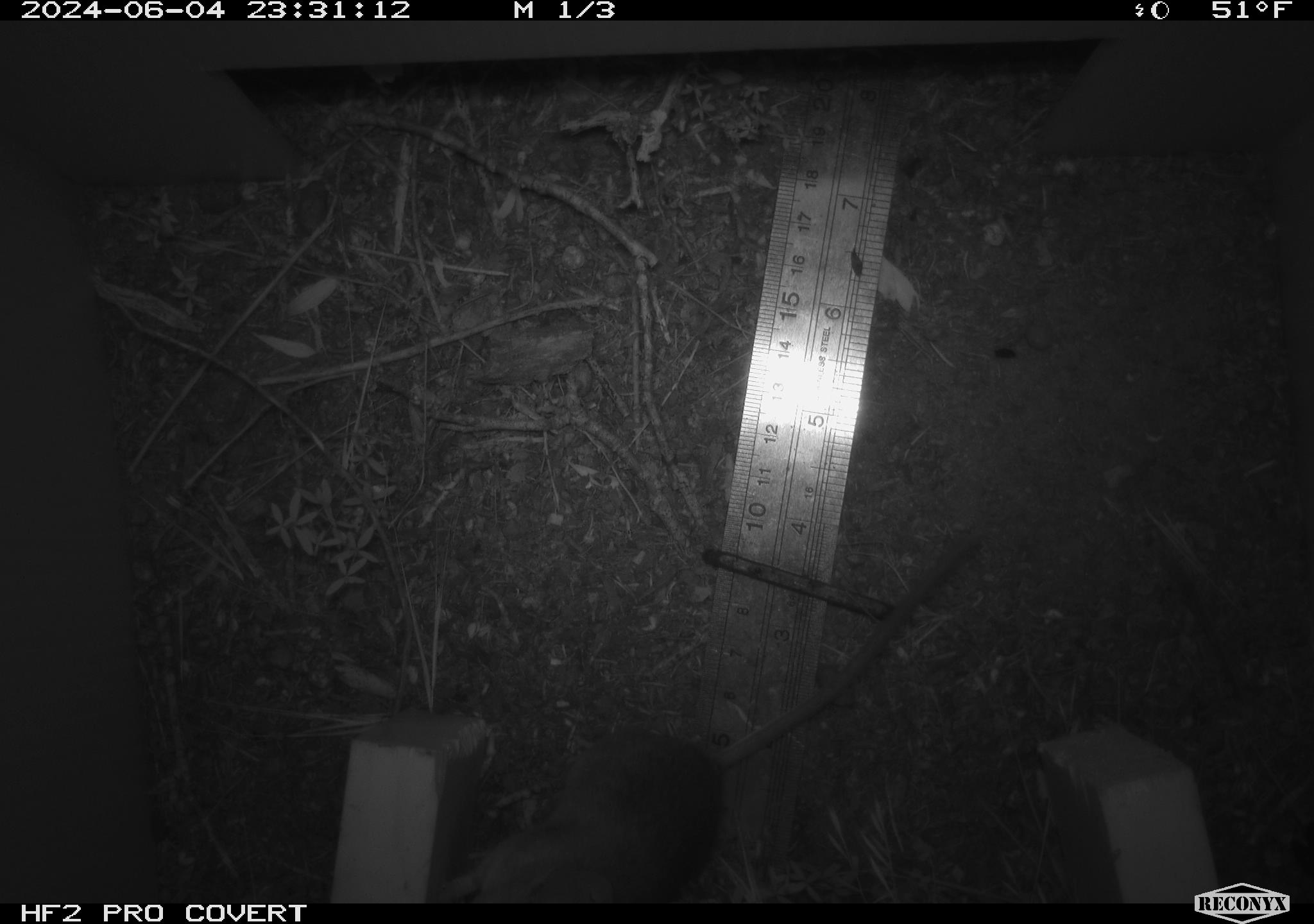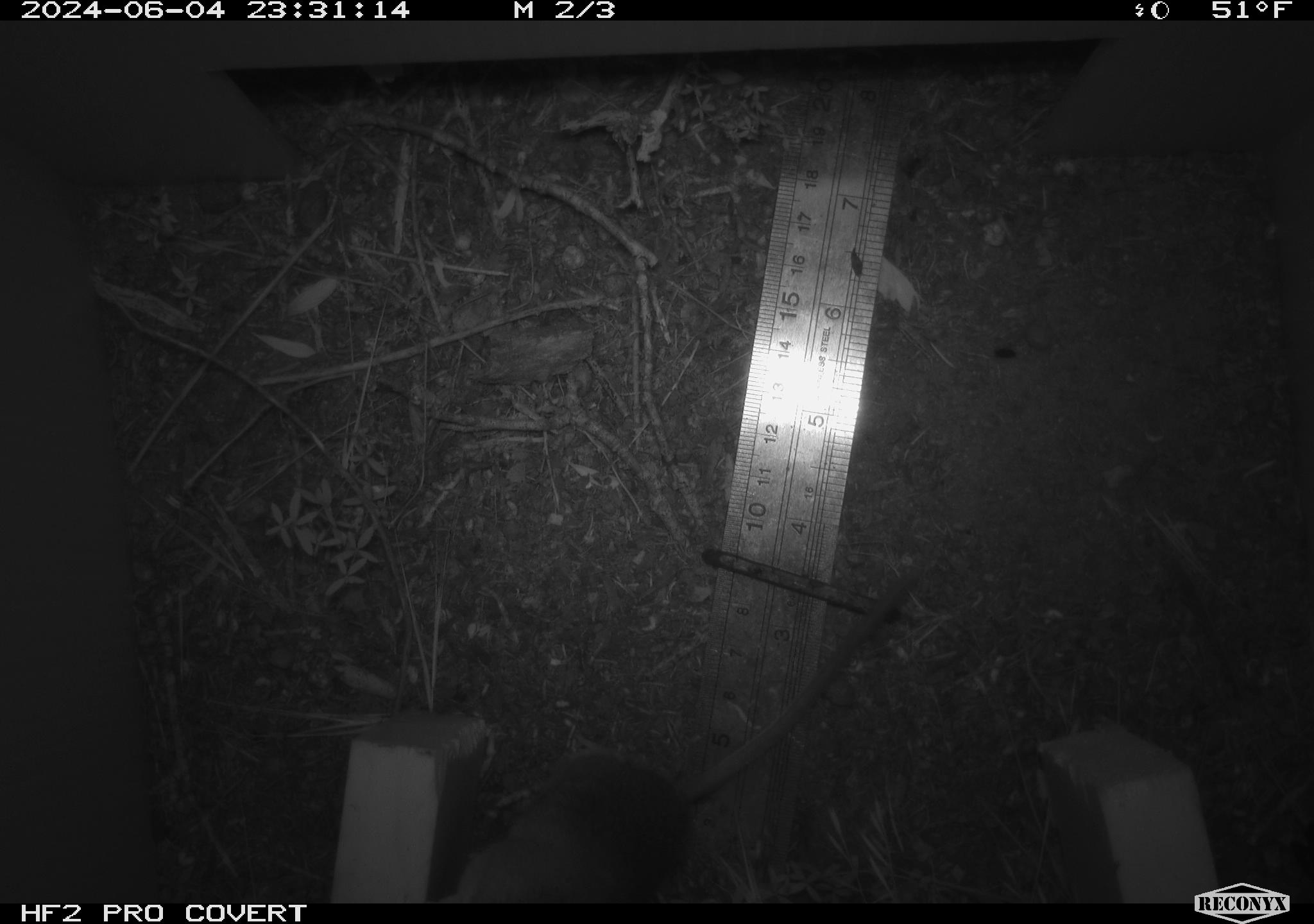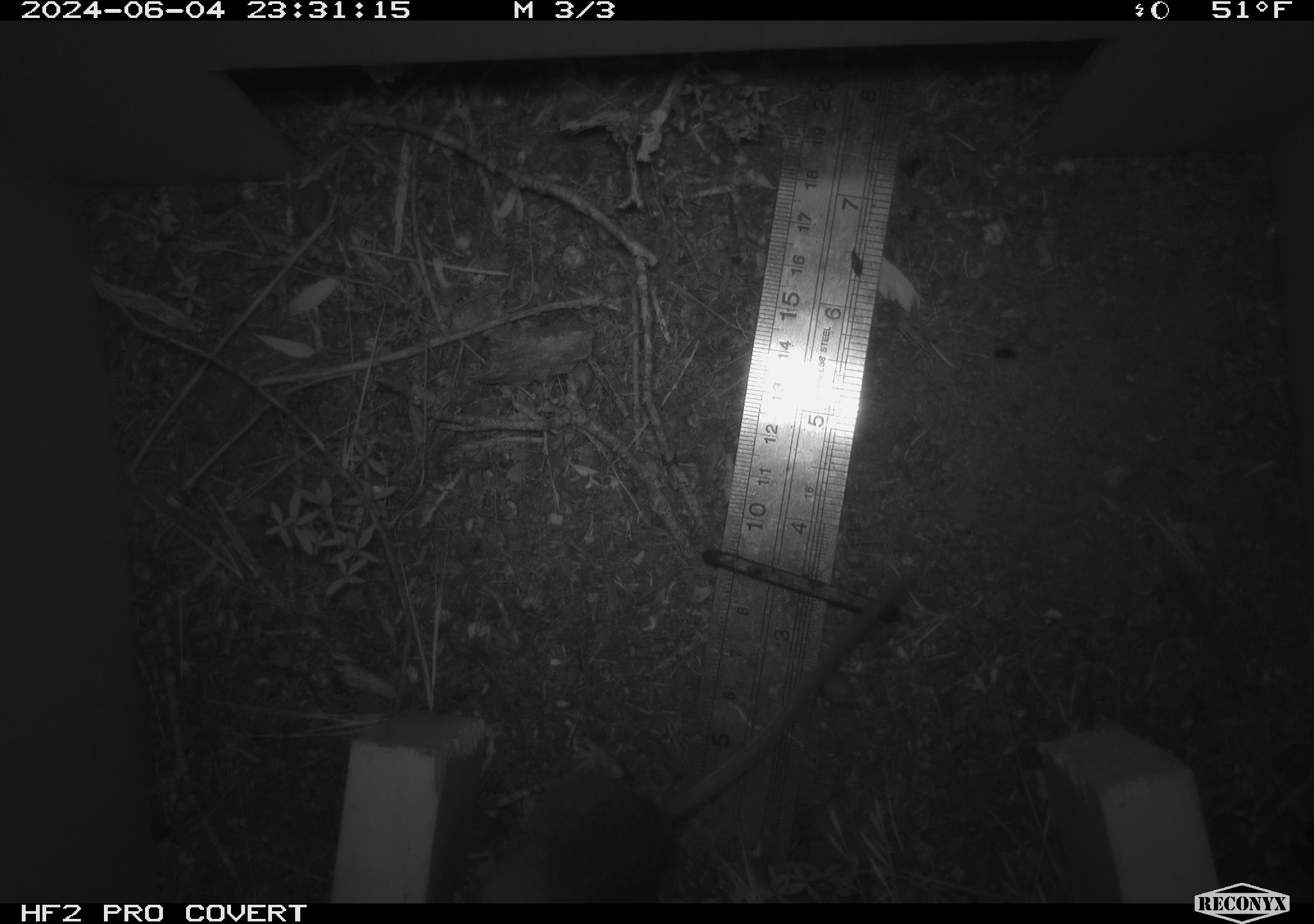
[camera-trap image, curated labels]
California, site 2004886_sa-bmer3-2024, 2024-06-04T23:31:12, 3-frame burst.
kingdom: Animalia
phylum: Chordata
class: Mammalia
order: Rodentia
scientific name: Rodentia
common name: mouse species